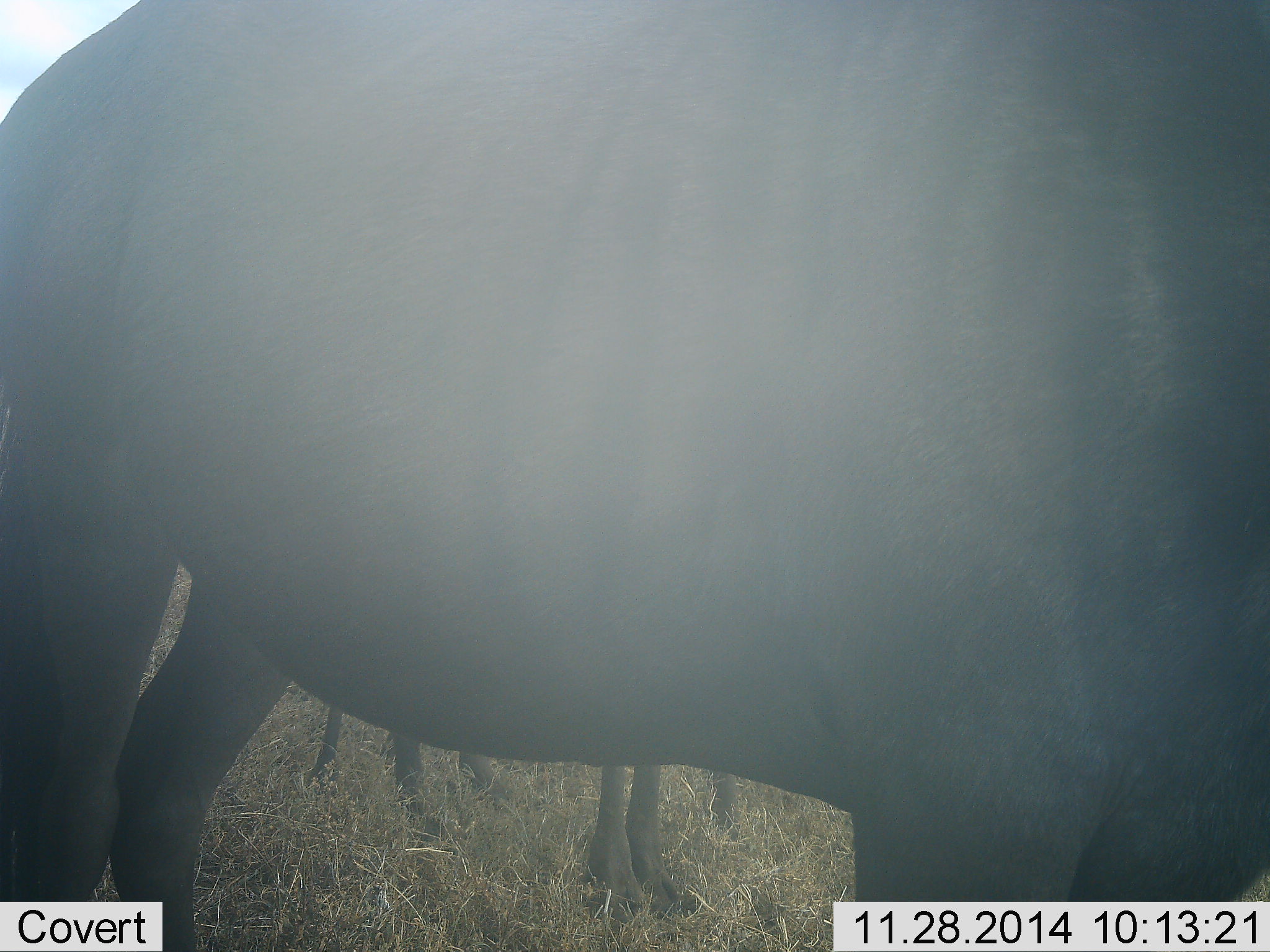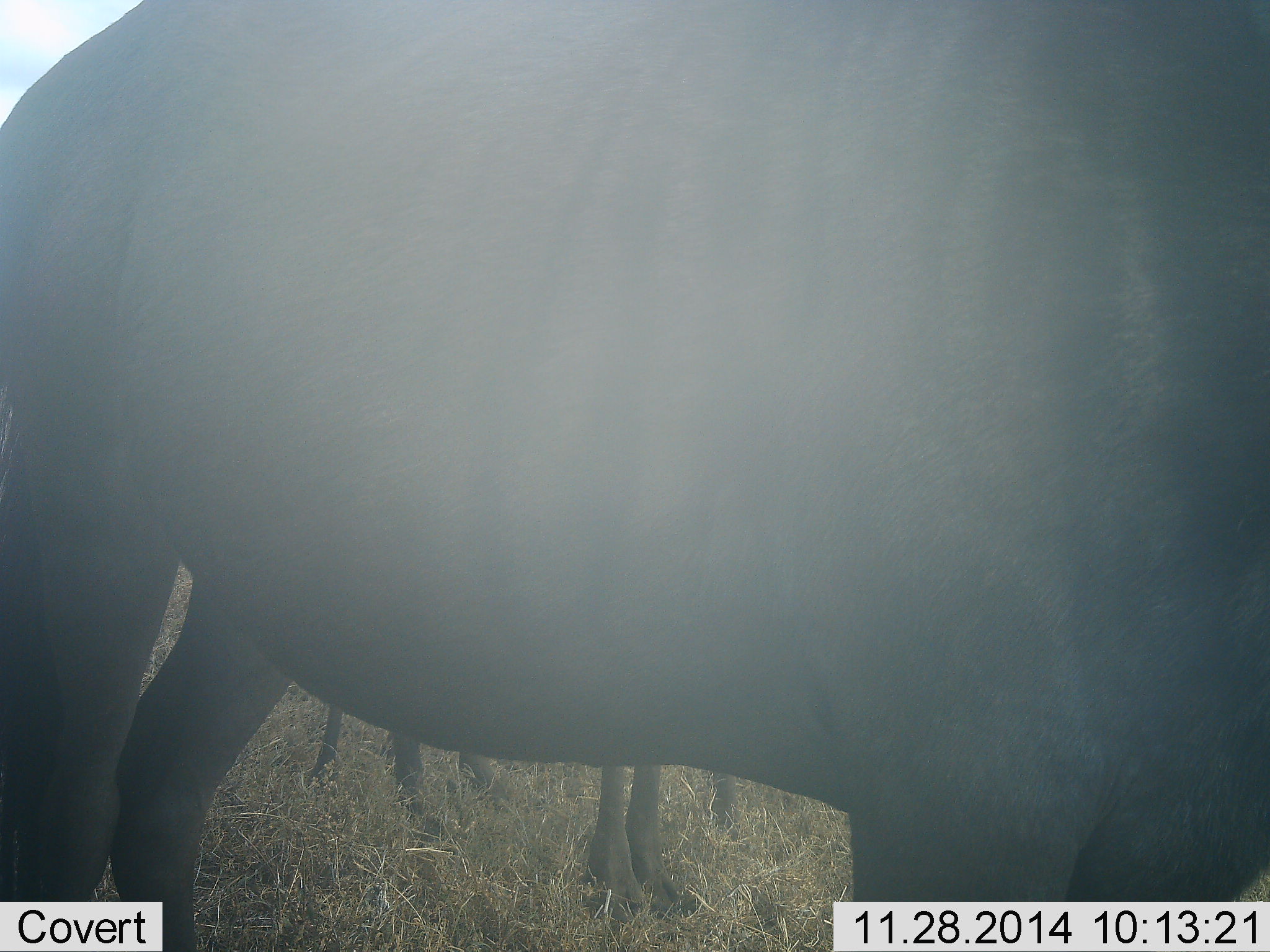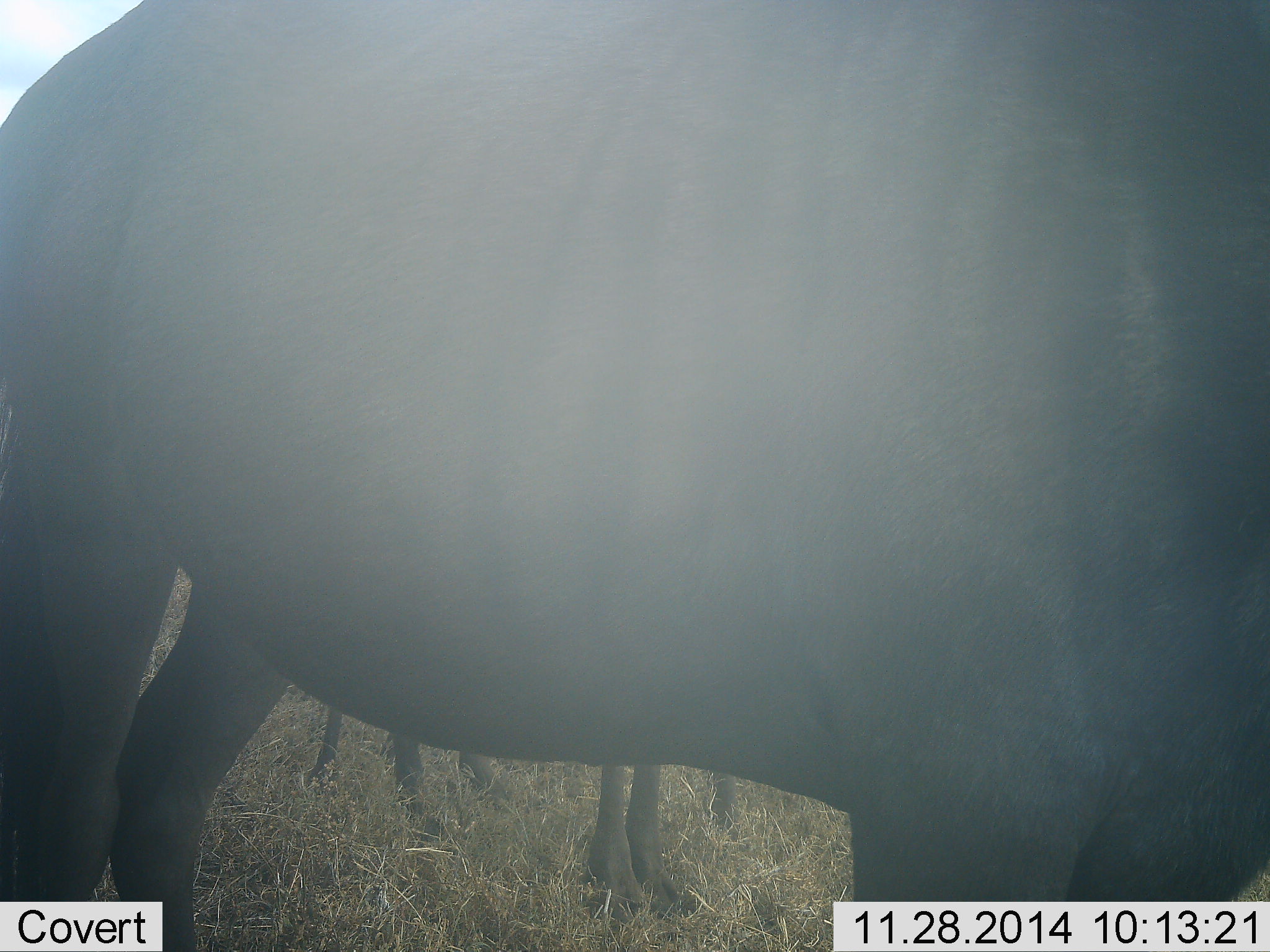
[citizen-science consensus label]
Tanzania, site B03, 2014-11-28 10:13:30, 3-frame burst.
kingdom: Animalia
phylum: Chordata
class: Mammalia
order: Artiodactyla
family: Bovidae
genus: Connochaetes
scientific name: Connochaetes taurinus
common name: blue wildebeest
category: wildebeest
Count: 2.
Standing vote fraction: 100%.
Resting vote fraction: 0%.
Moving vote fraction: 0%.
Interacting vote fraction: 0%.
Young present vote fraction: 0%.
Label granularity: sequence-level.